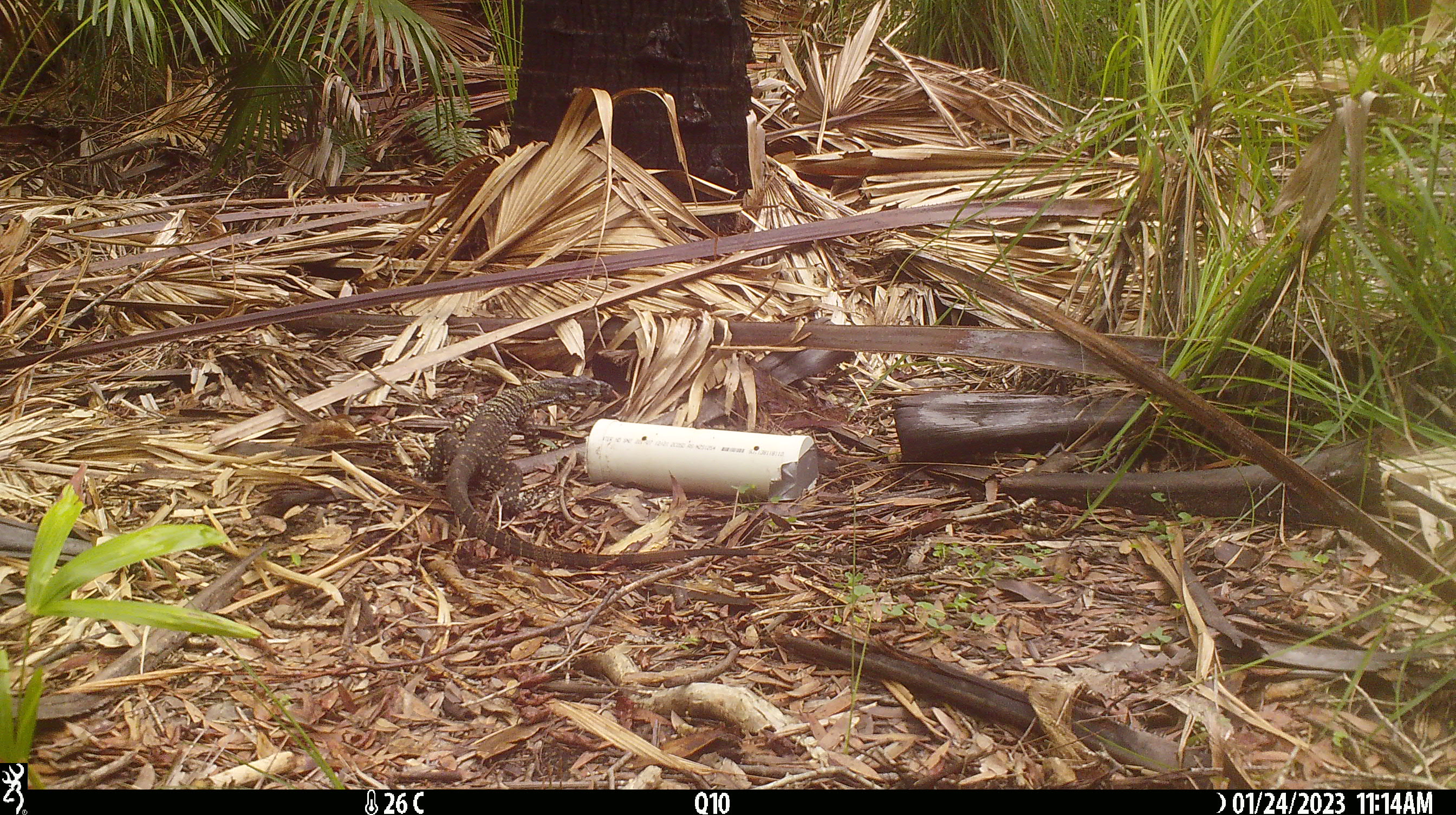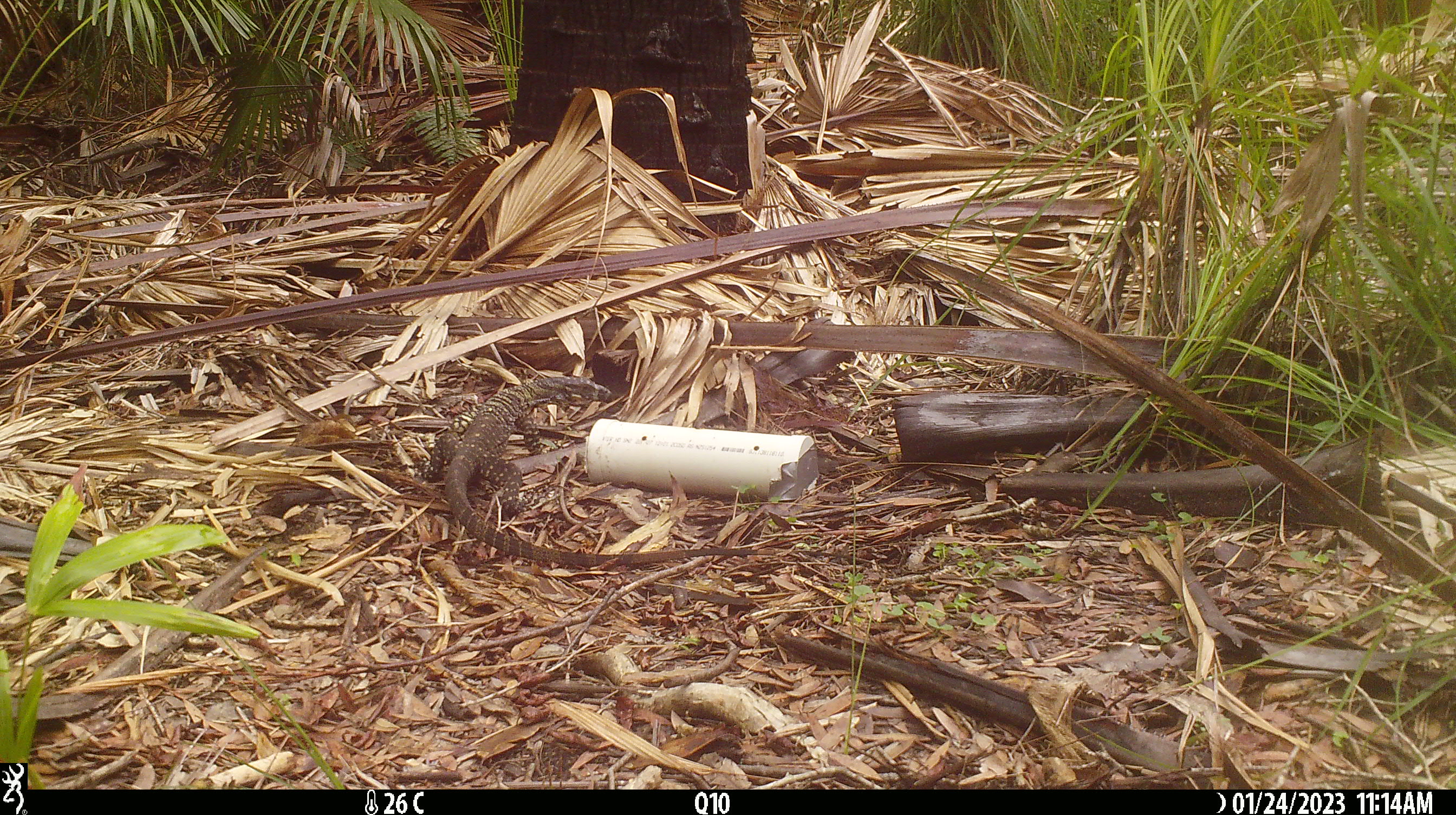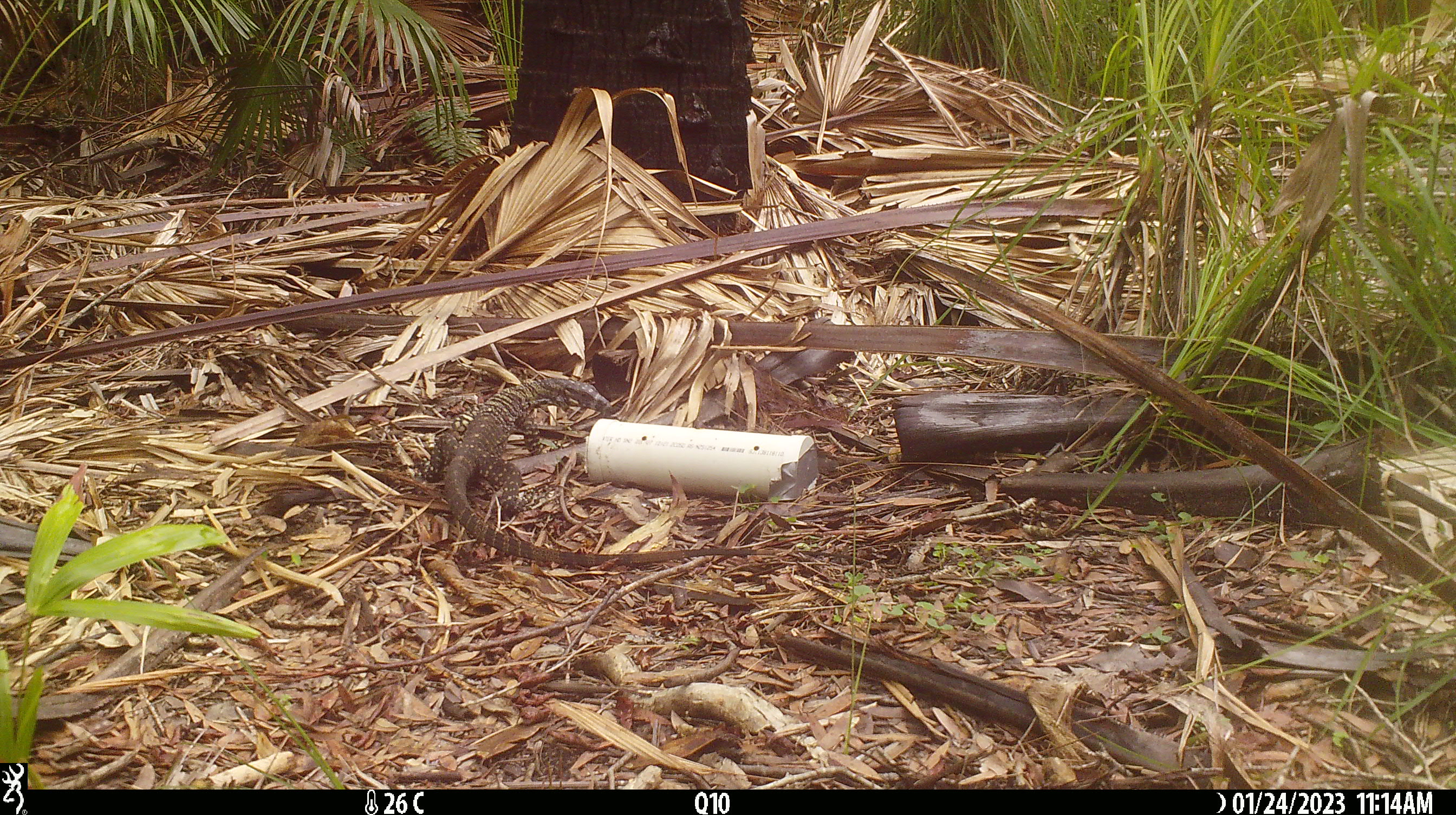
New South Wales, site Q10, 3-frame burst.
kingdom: Animalia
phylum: Chordata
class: Reptilia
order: Squamata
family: Varanidae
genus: Varanus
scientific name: Varanus varius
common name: lace monitor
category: goanna